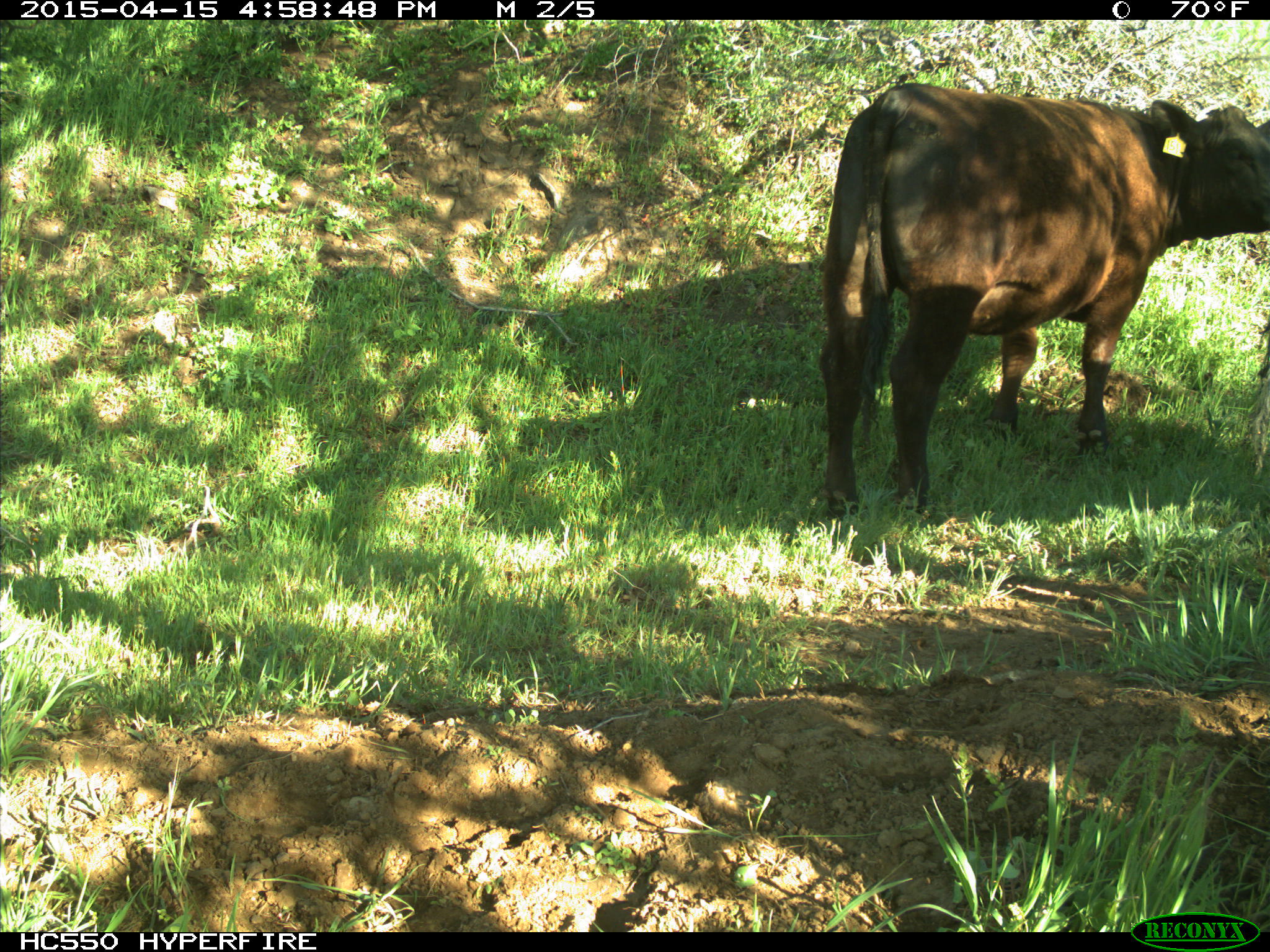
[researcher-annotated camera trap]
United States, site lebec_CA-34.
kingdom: Animalia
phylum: Chordata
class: Mammalia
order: Artiodactyla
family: Bovidae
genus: Bos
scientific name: Bos taurus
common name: domestic cow